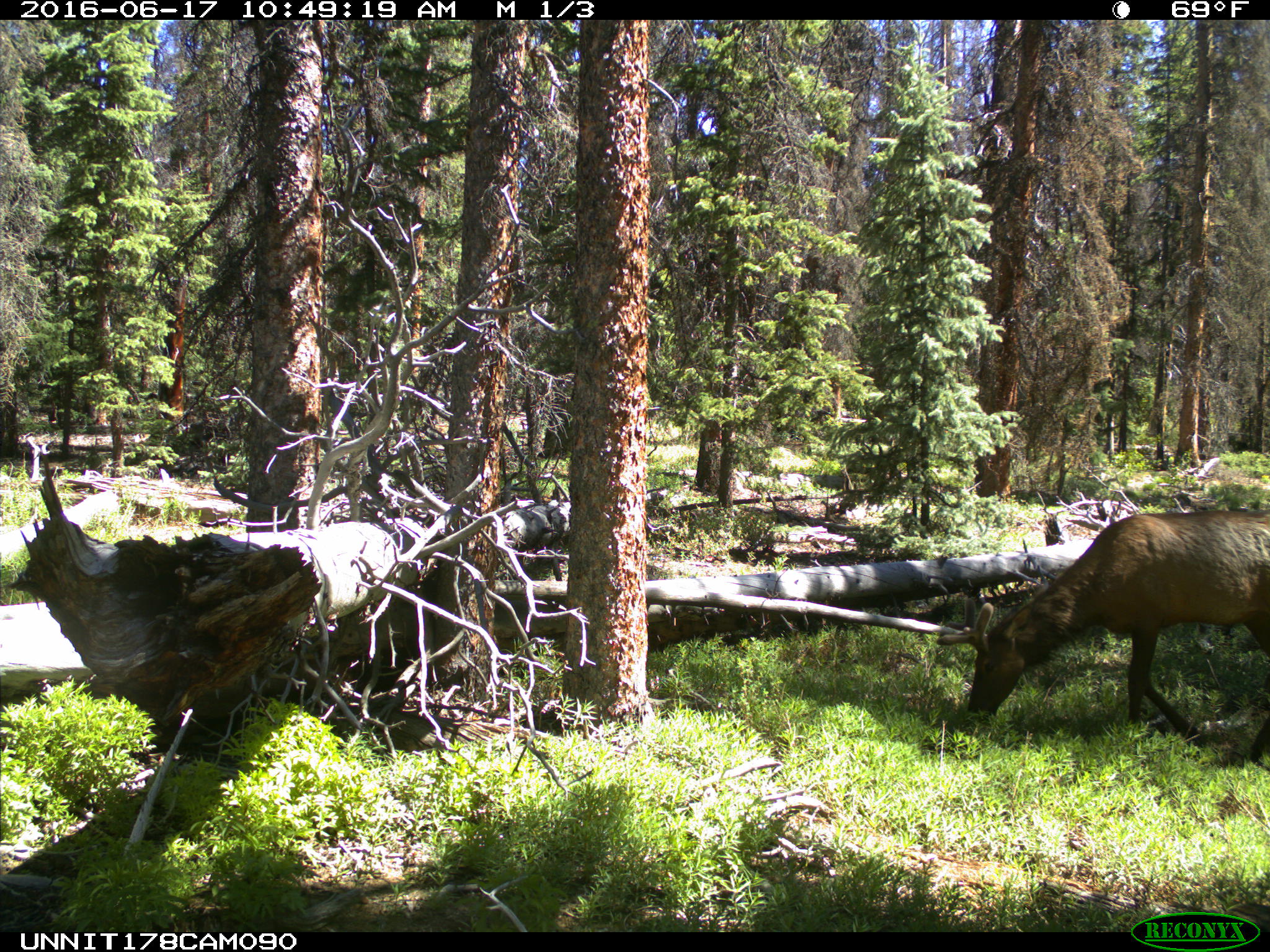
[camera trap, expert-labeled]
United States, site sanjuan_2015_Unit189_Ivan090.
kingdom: Animalia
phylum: Chordata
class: Mammalia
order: Artiodactyla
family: Cervidae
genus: Cervus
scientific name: Cervus elaphus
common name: red deer